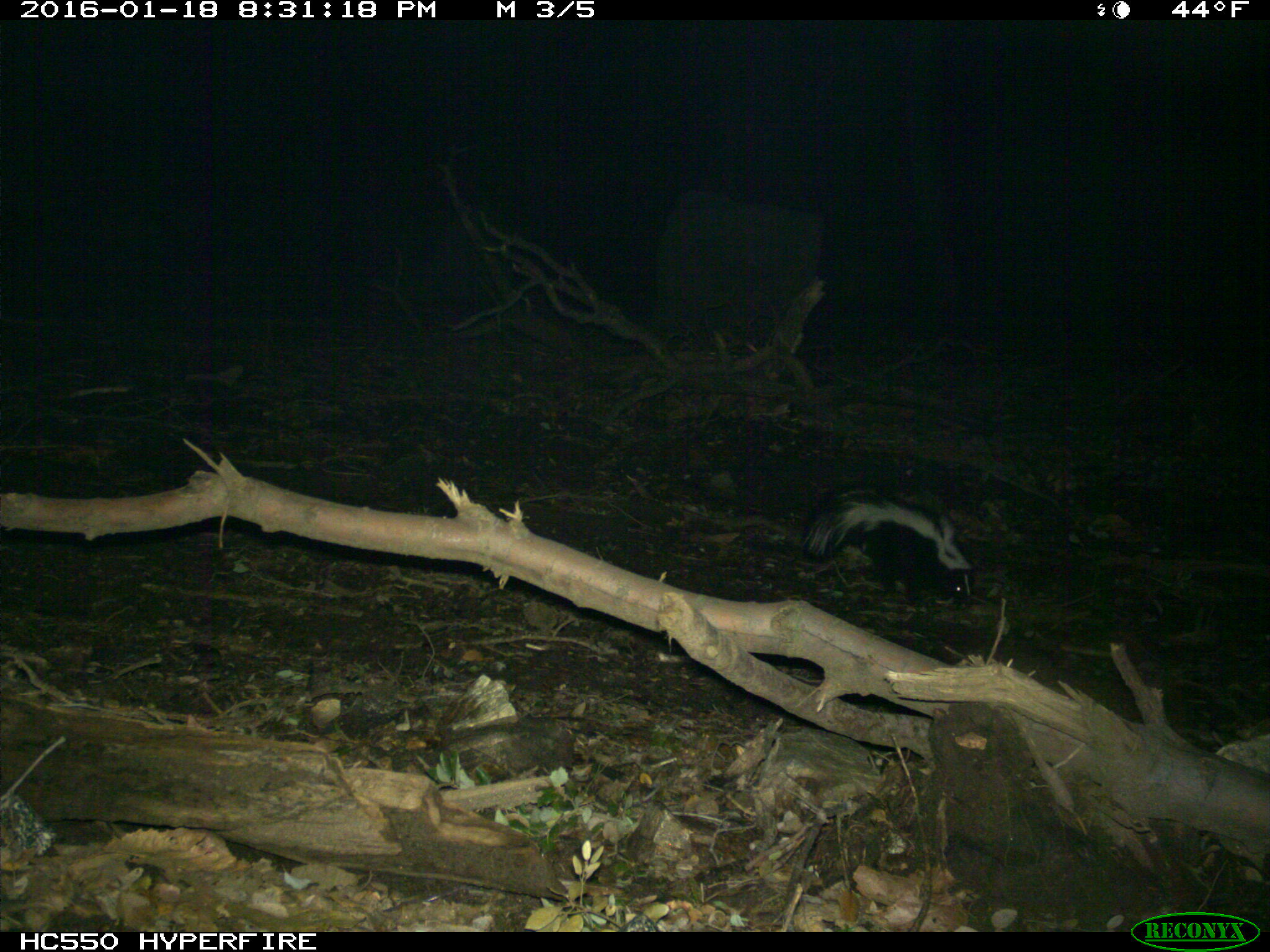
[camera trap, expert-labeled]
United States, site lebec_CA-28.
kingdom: Animalia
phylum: Chordata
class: Mammalia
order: Carnivora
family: Mephitidae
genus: Mephitis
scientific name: Mephitis mephitis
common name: striped skunk